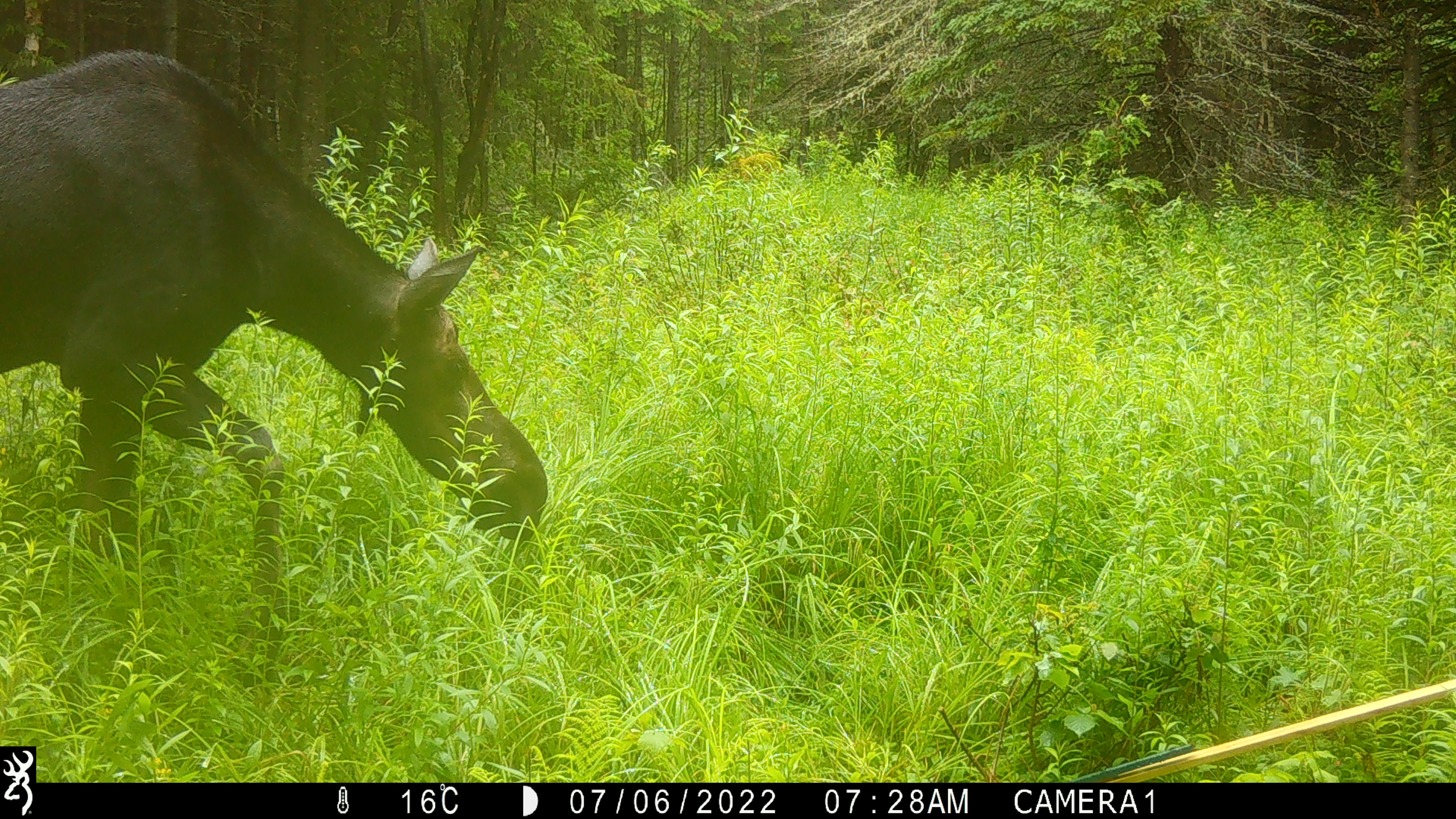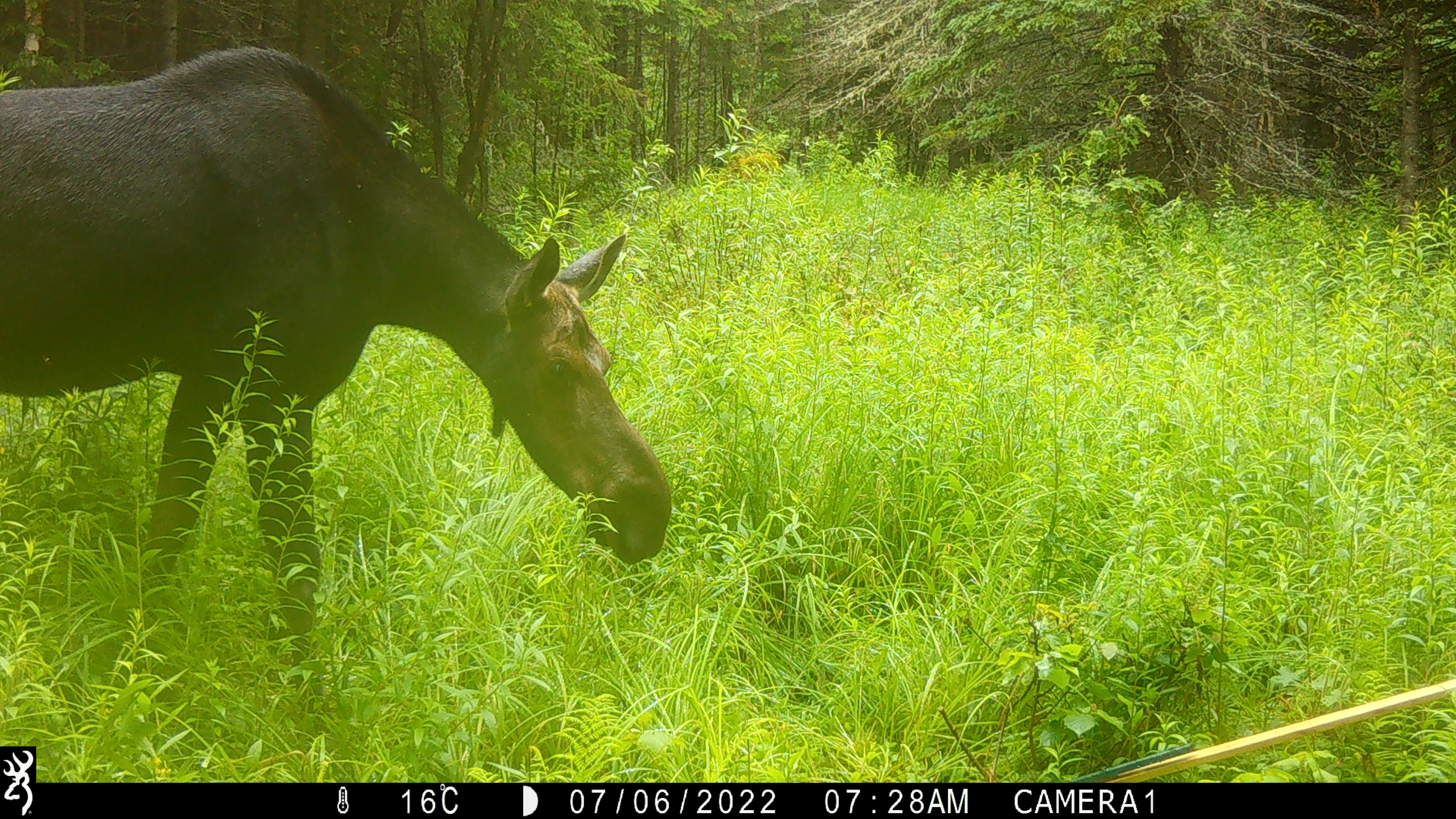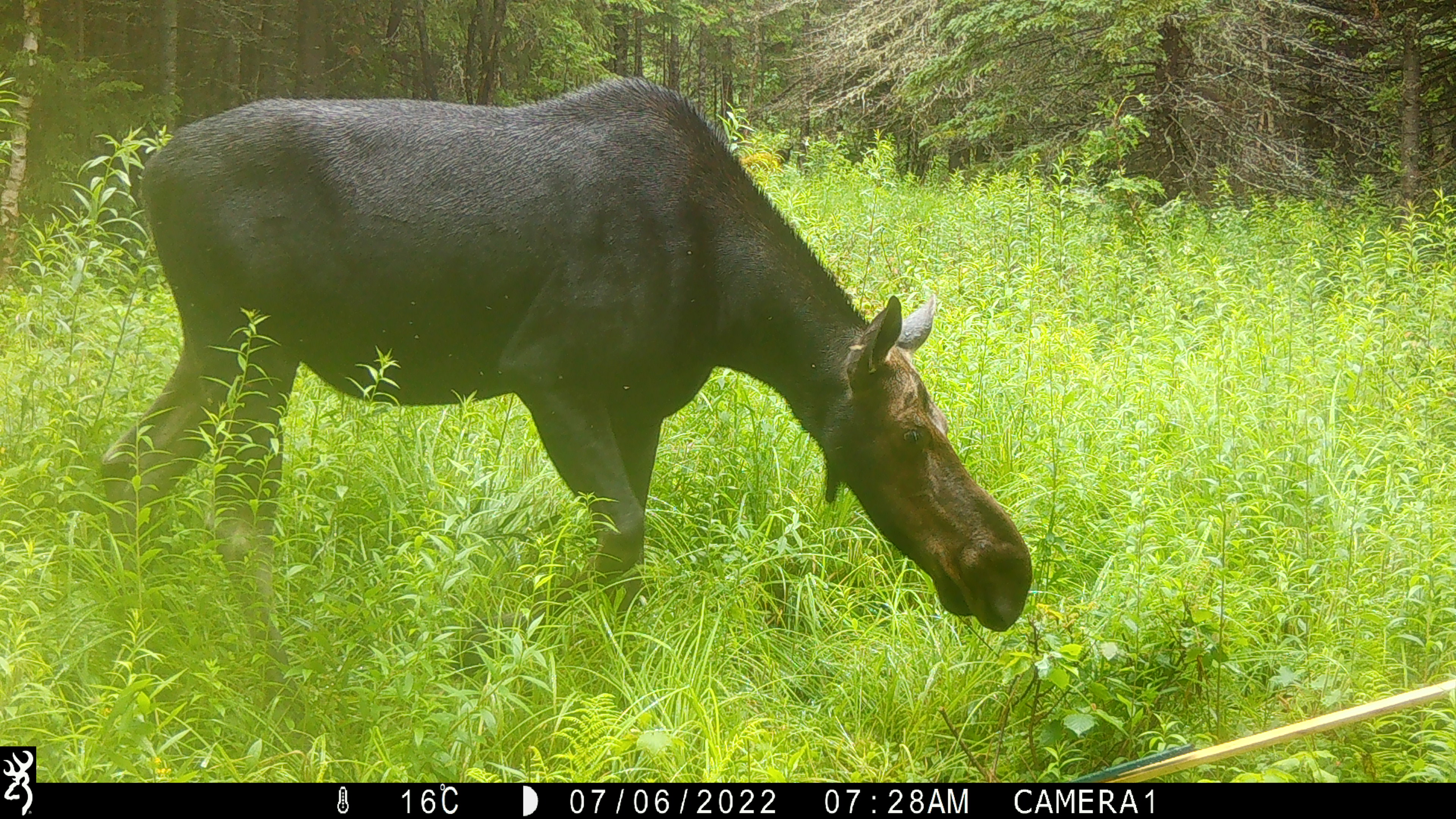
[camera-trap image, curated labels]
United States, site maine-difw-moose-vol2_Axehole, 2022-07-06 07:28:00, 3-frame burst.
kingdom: Animalia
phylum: Chordata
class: Mammalia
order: Artiodactyla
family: Cervidae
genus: Alces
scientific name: Alces alces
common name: moose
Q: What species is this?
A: Moose (Alces alces).